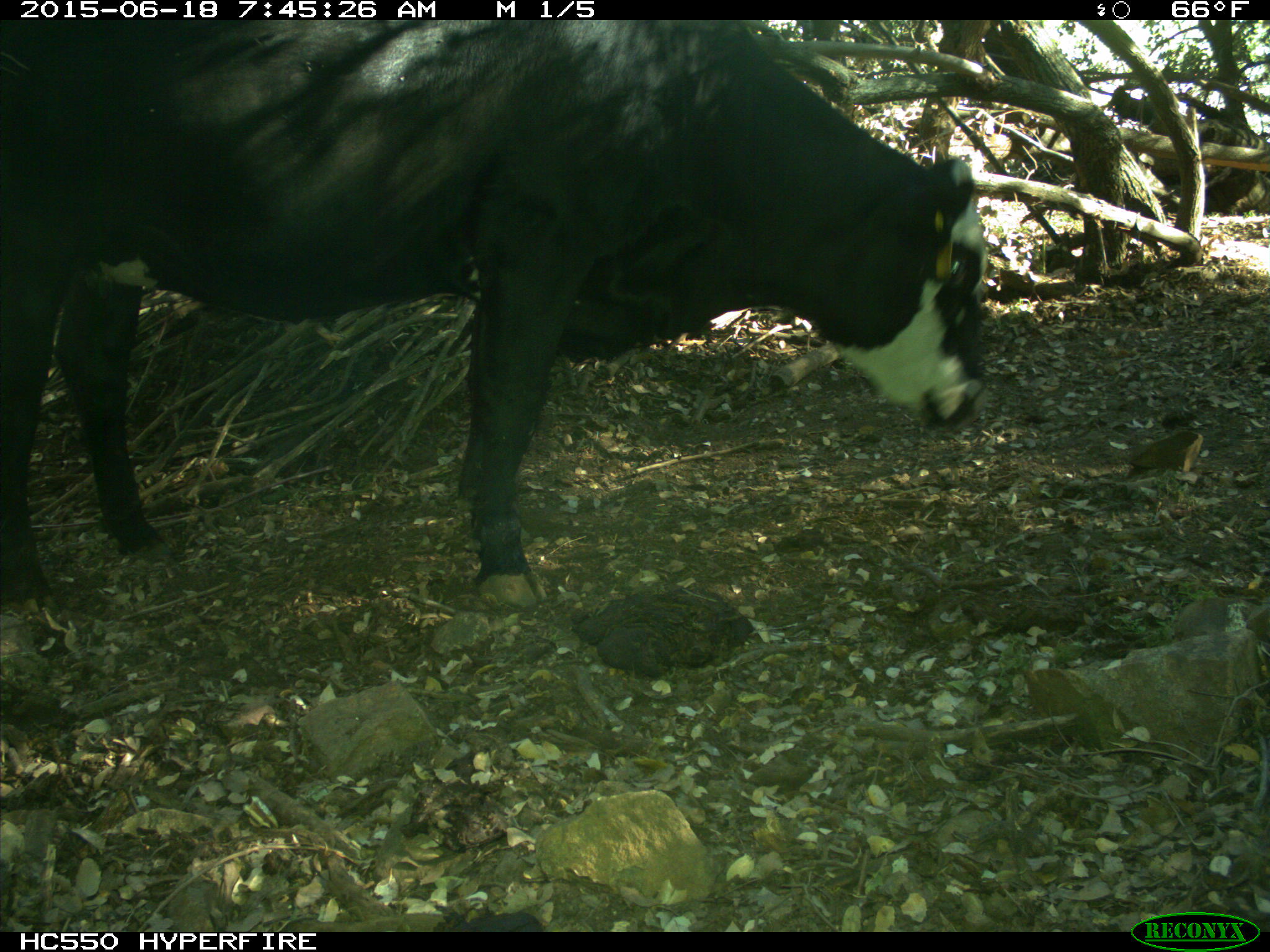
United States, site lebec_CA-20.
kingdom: Animalia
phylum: Chordata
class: Mammalia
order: Artiodactyla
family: Bovidae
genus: Bos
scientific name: Bos taurus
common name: domestic cow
Bos taurus (domestic cow).